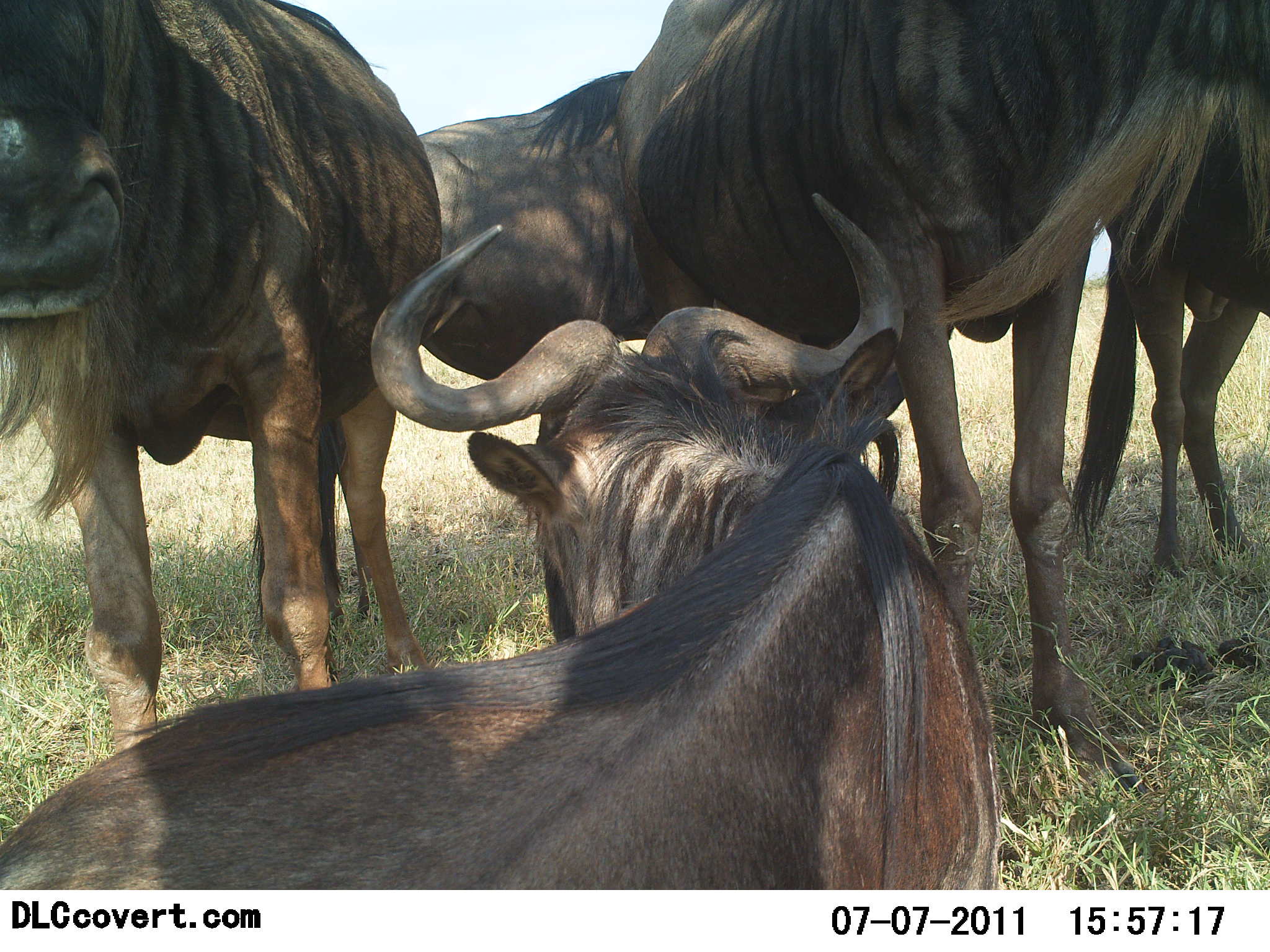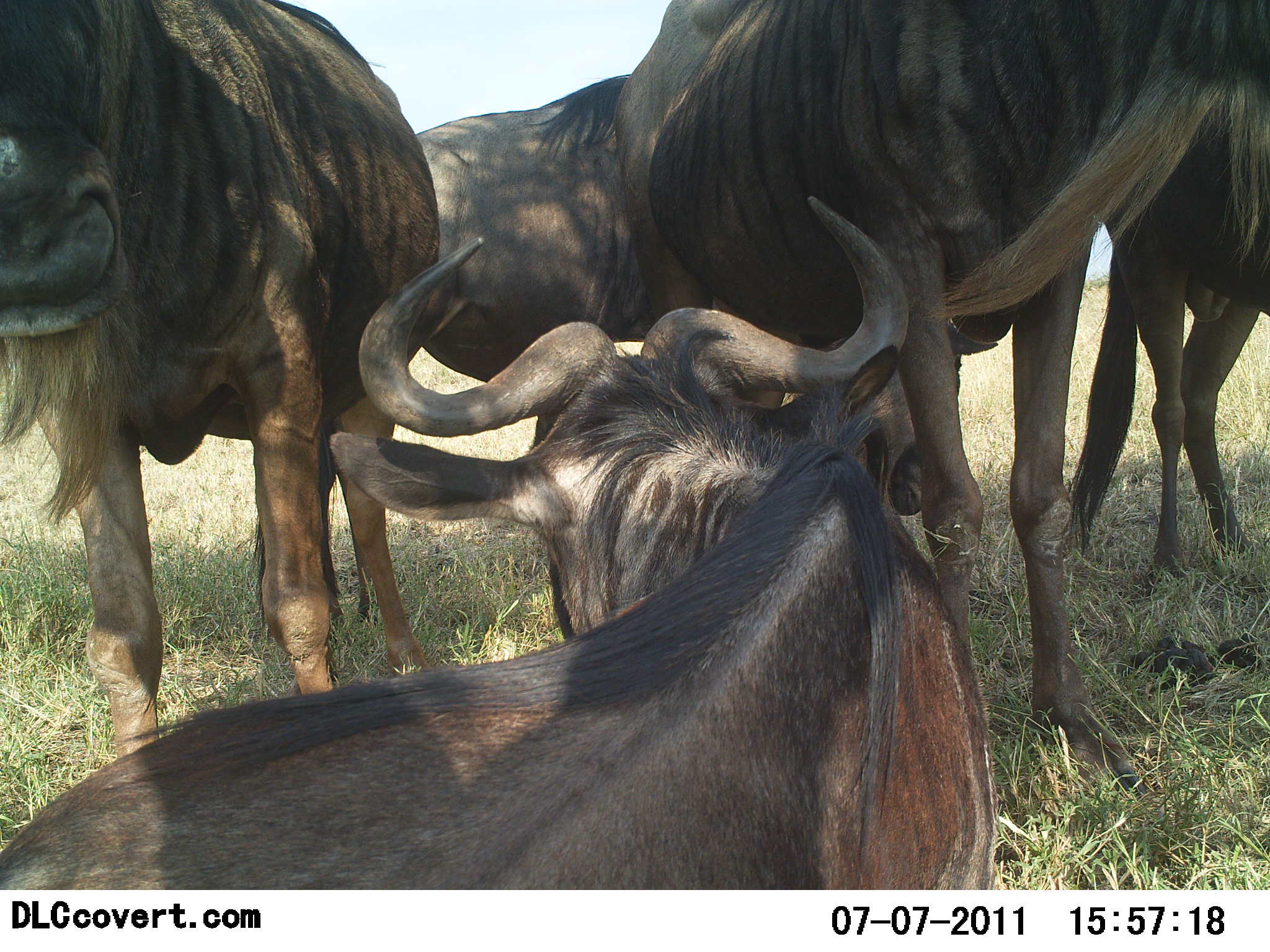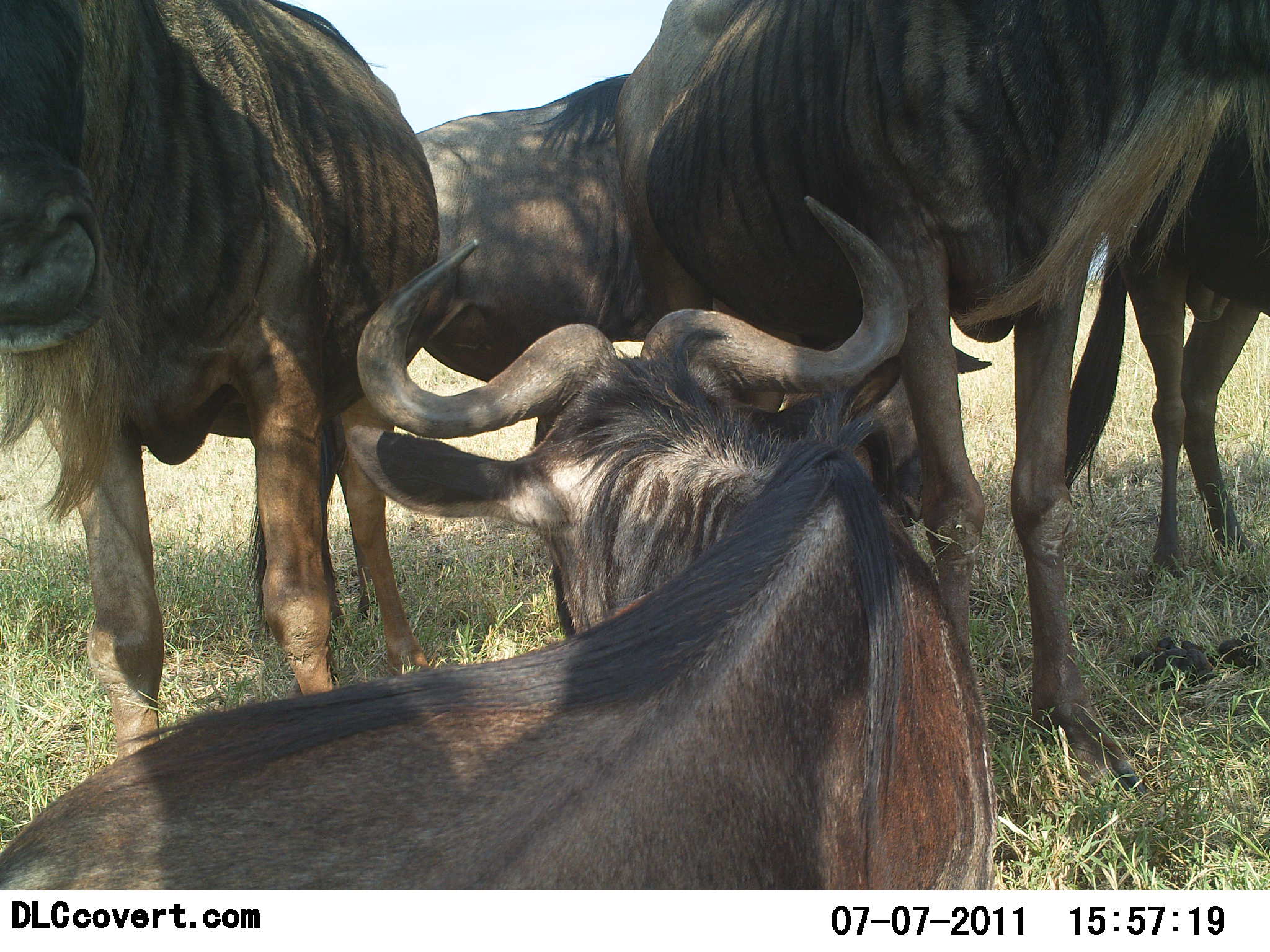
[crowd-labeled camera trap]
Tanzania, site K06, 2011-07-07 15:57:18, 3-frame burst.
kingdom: Animalia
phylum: Chordata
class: Mammalia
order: Artiodactyla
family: Bovidae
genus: Connochaetes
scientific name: Connochaetes taurinus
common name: blue wildebeest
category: wildebeest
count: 5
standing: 85%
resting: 100%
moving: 0%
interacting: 15%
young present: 0%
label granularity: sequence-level